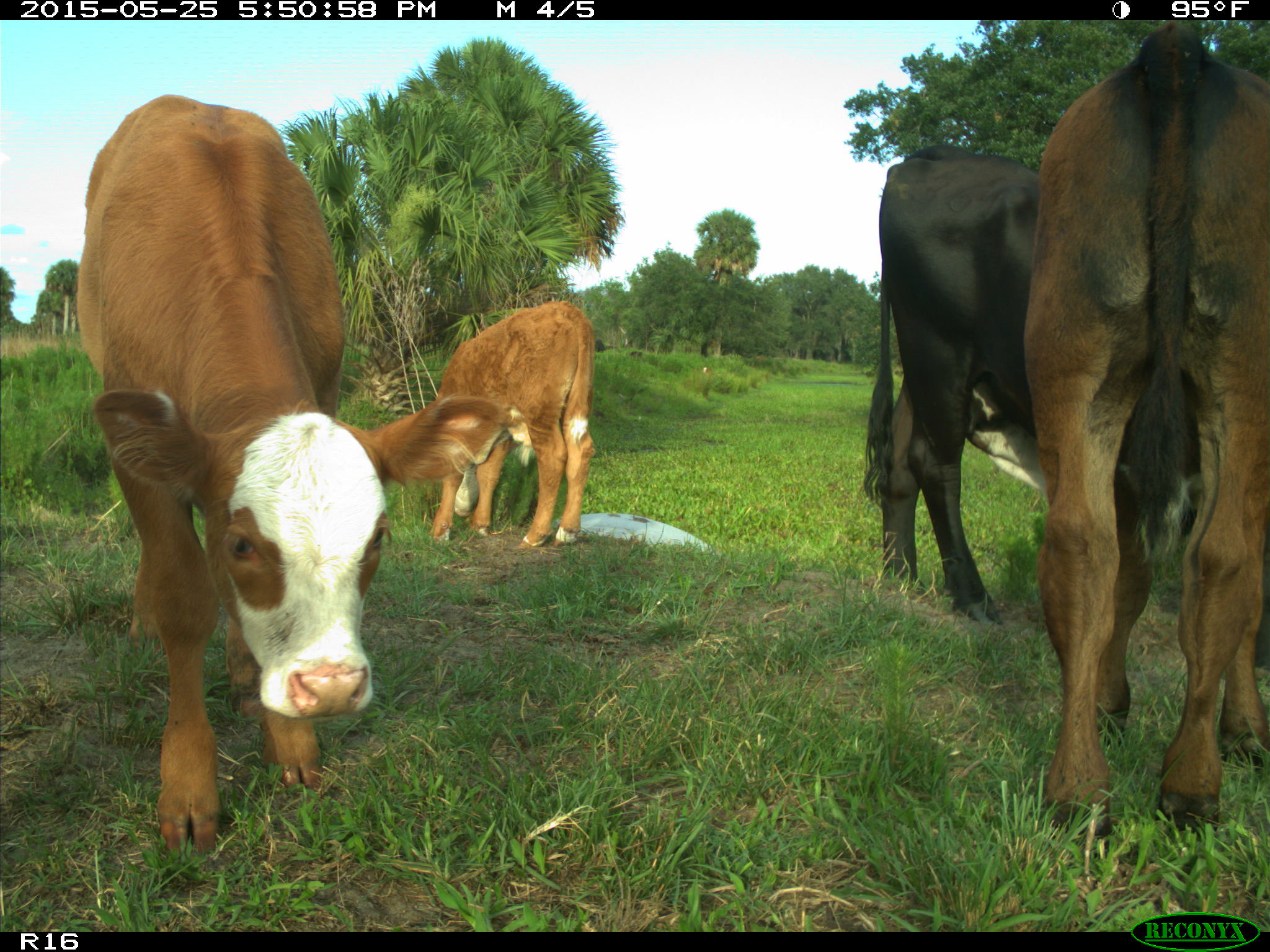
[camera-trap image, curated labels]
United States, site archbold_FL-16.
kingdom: Animalia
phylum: Chordata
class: Mammalia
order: Artiodactyla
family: Bovidae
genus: Bos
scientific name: Bos taurus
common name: domestic cow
Bos taurus (domestic cow).